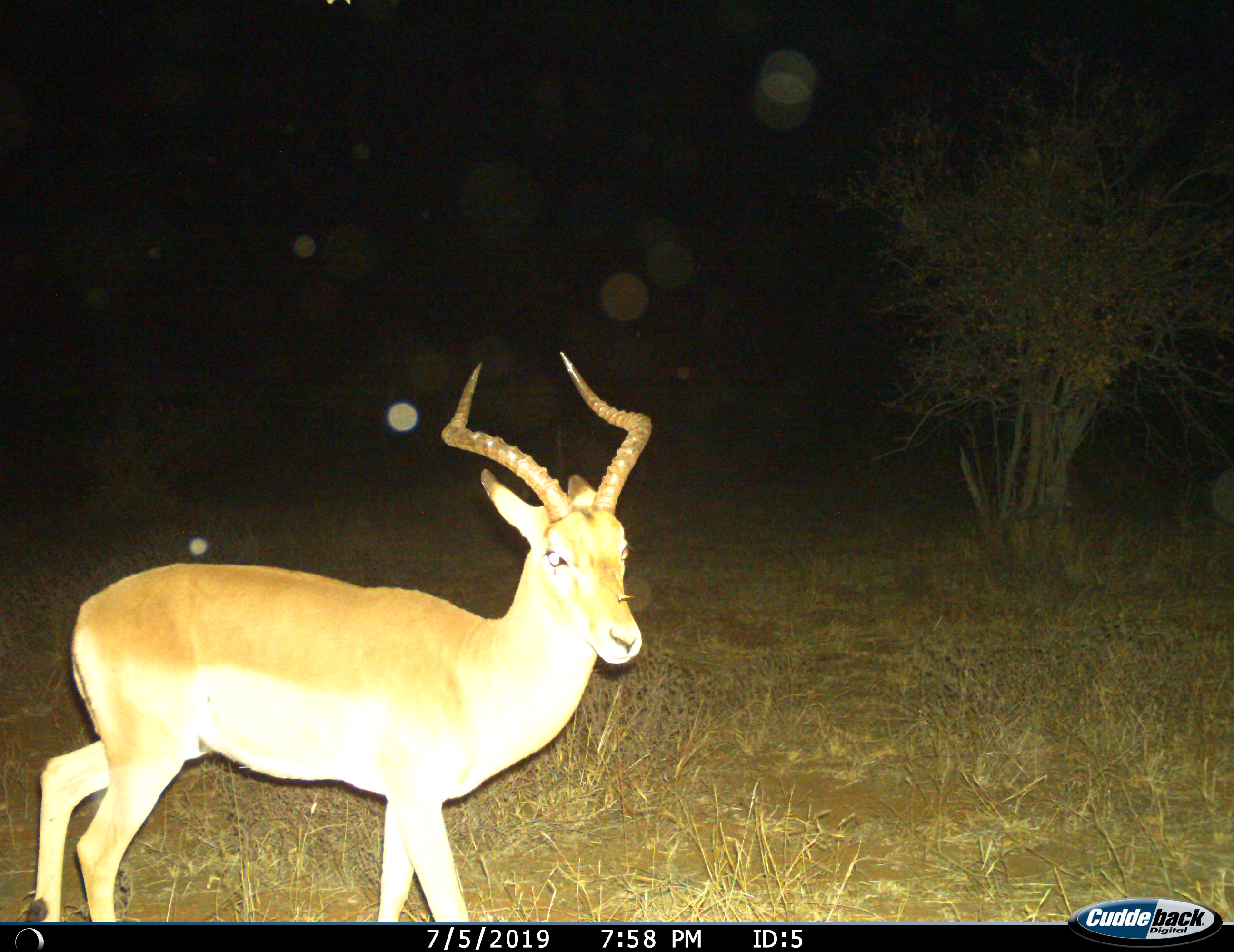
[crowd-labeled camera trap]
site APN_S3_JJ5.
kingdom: Animalia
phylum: Chordata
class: Mammalia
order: Artiodactyla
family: Bovidae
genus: Aepyceros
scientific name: Aepyceros melampus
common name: impala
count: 1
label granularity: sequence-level